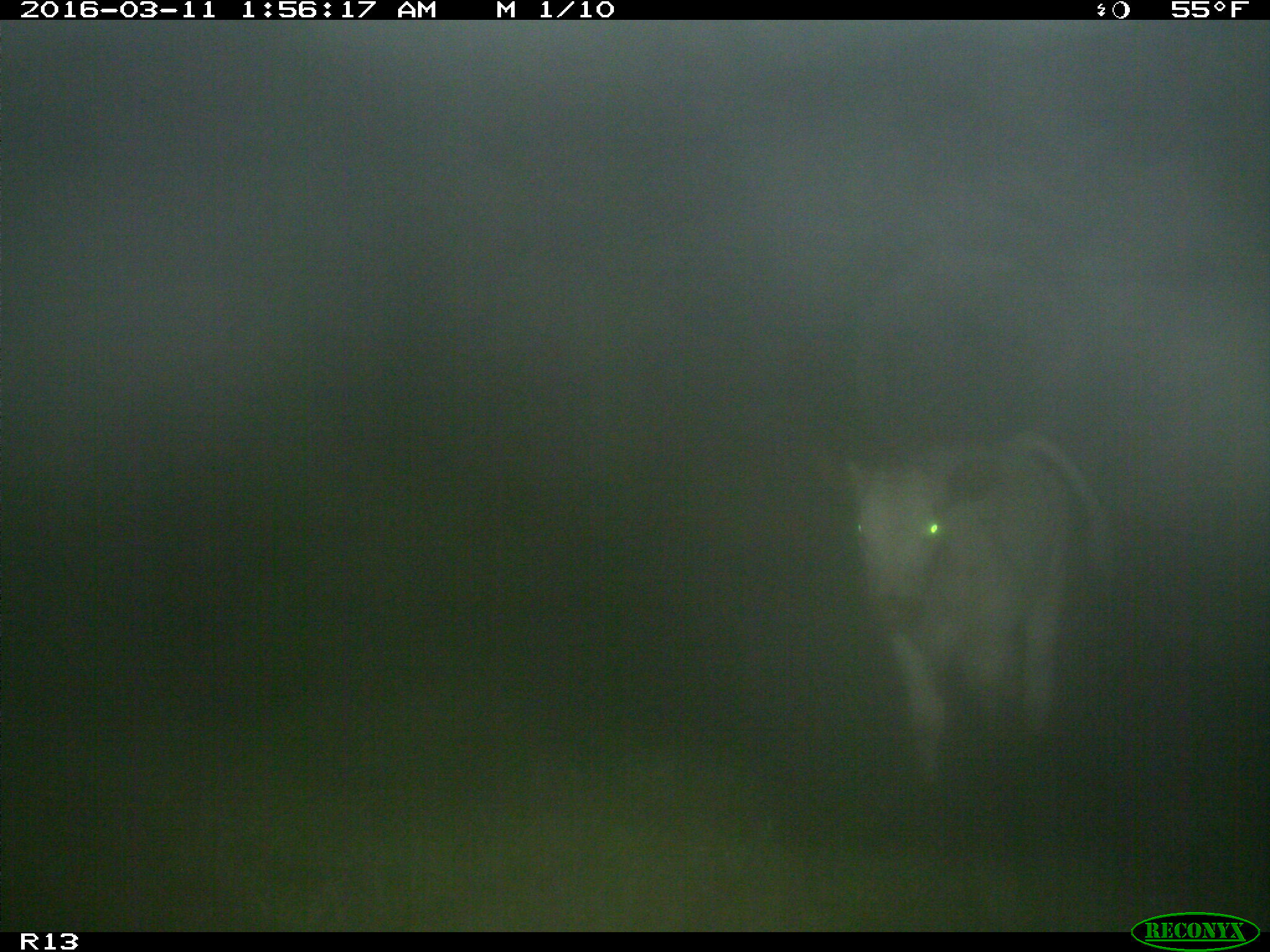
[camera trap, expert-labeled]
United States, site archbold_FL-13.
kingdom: Animalia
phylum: Chordata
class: Mammalia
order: Artiodactyla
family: Bovidae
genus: Bos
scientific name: Bos taurus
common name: domestic cow